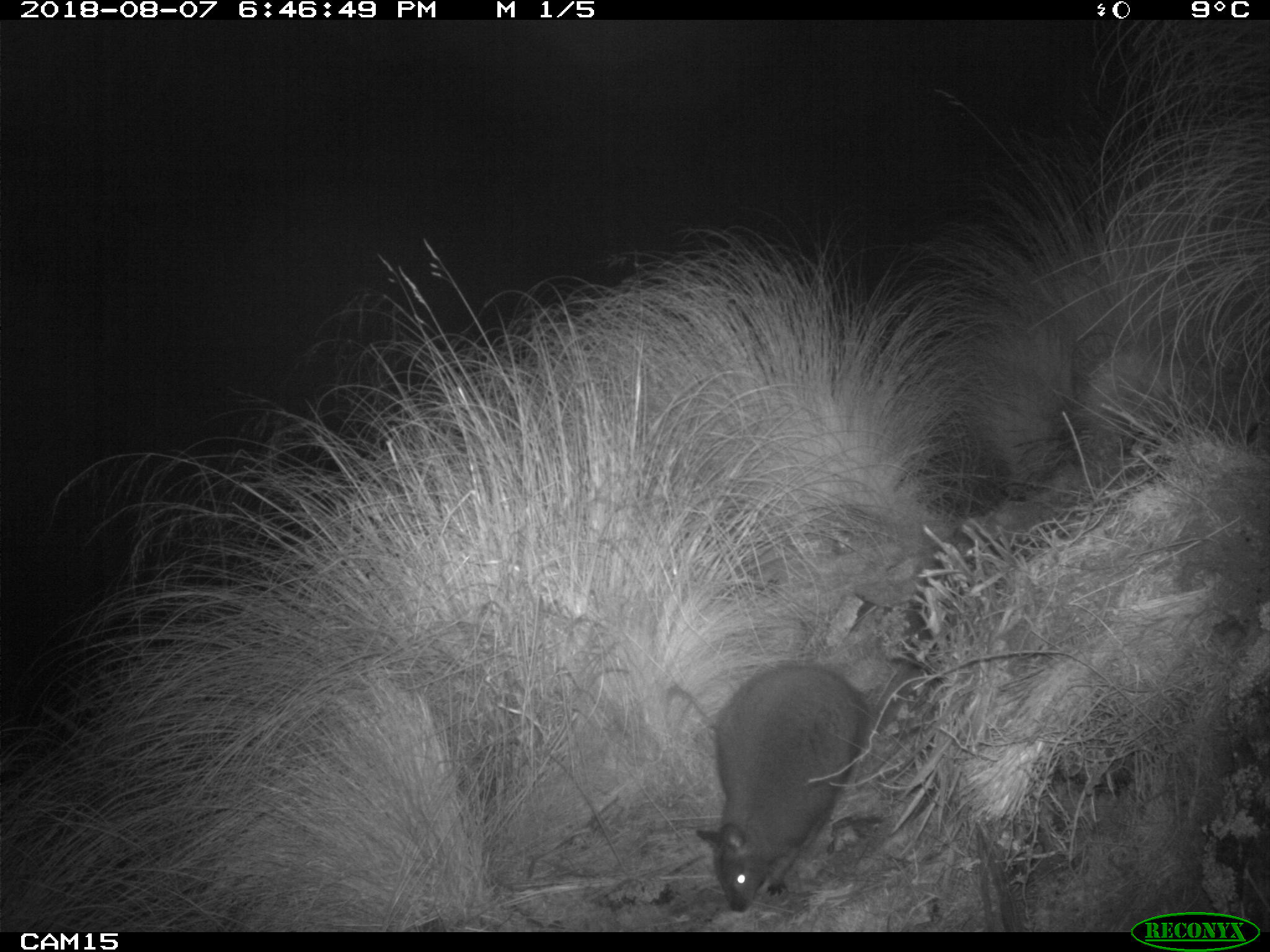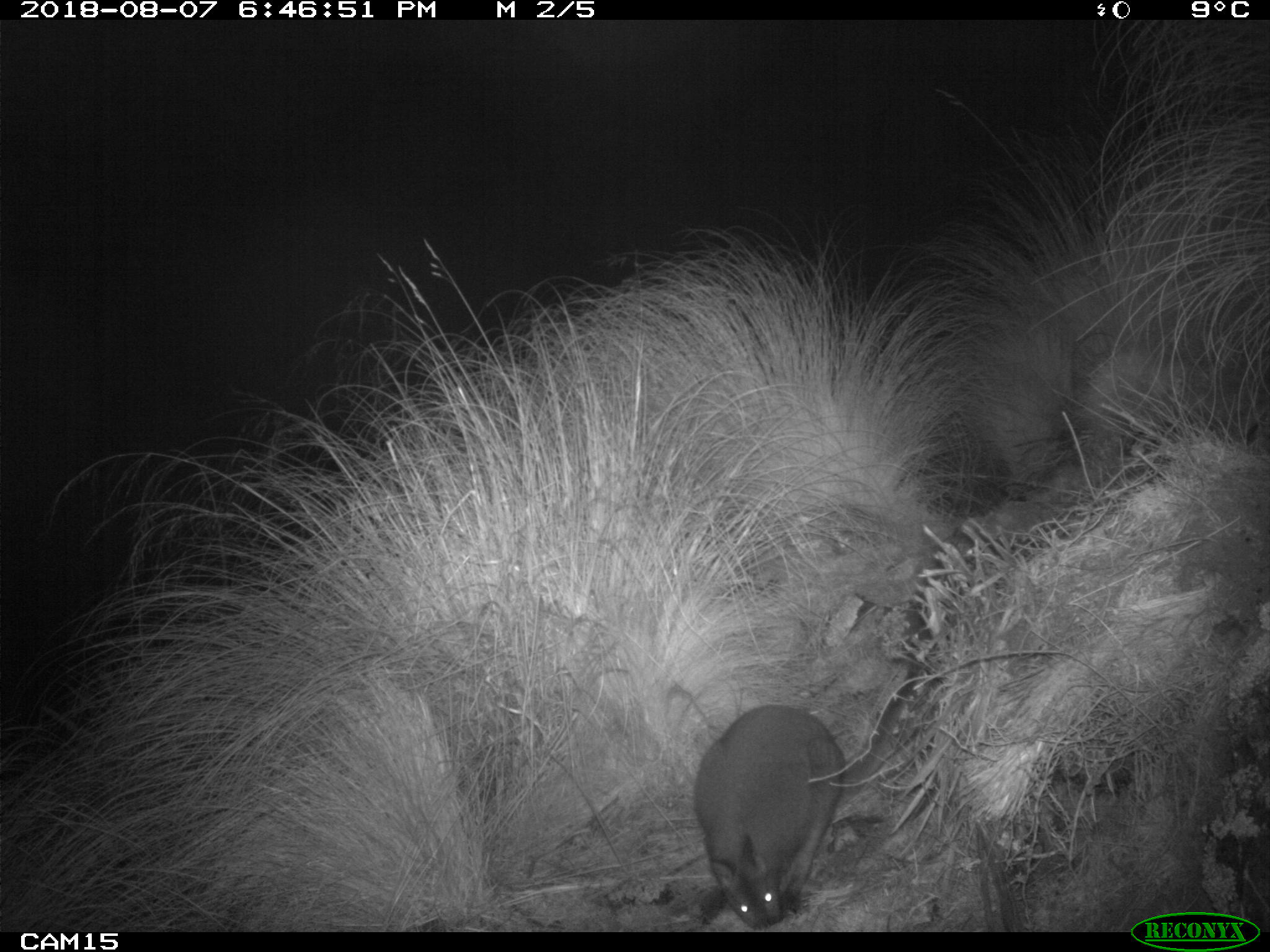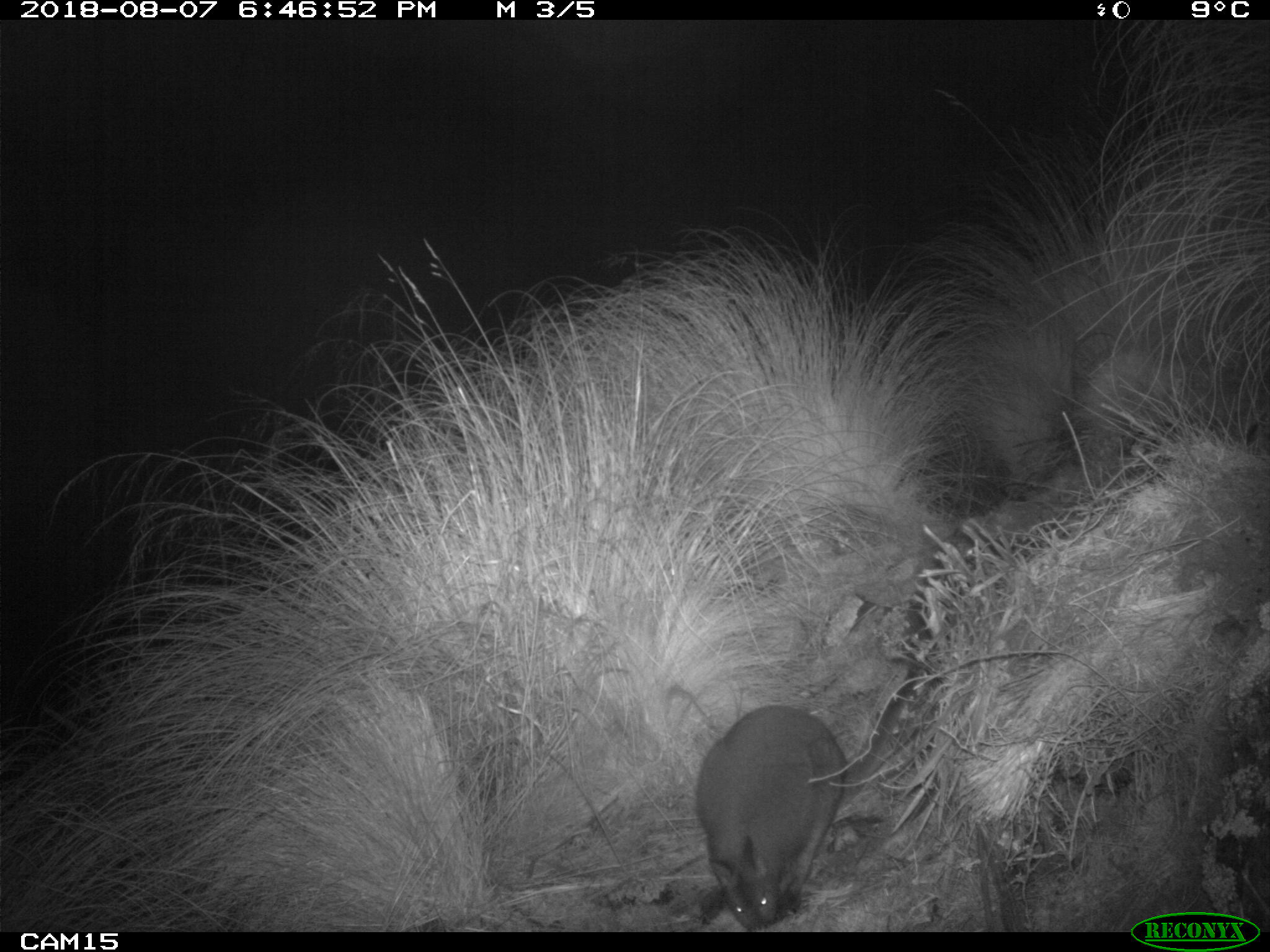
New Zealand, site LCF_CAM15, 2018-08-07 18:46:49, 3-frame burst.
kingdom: Animalia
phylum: Chordata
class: Mammalia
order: Diprotodontia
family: Macropodidae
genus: Notamacropus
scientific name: Notamacropus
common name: wallaby